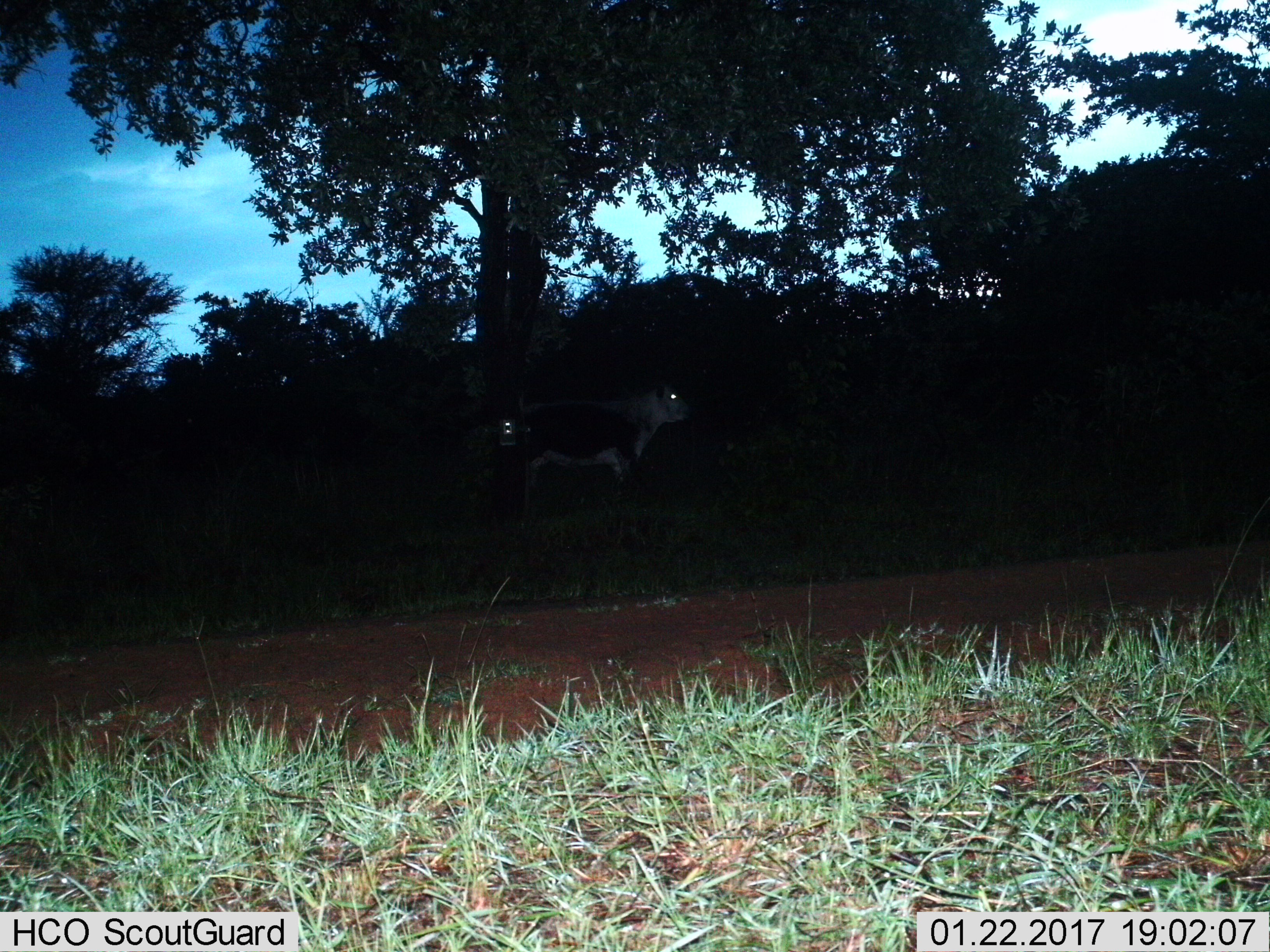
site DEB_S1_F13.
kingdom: Animalia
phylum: Chordata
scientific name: Vertebrata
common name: domestic animal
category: domesticanimal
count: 1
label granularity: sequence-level